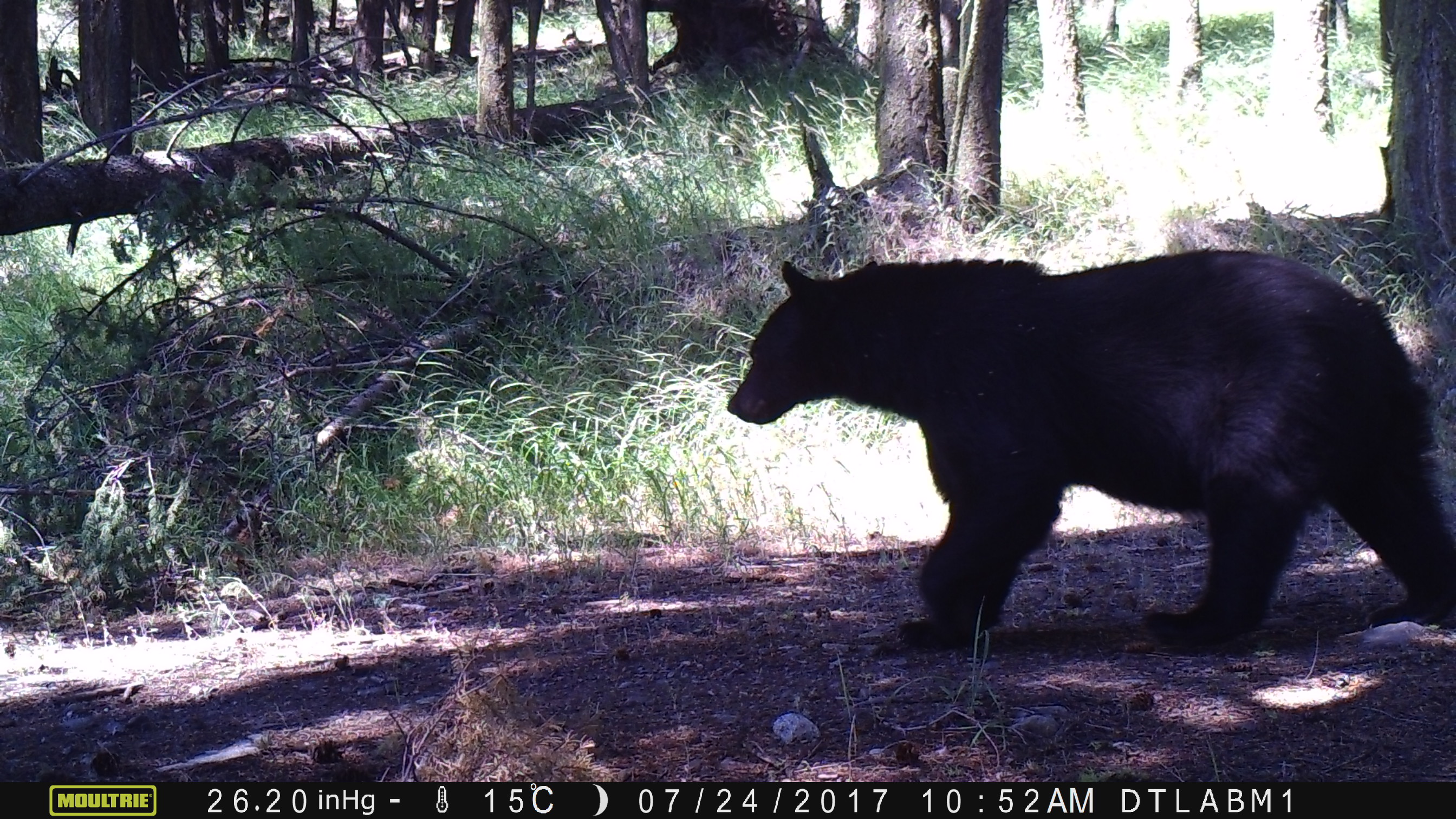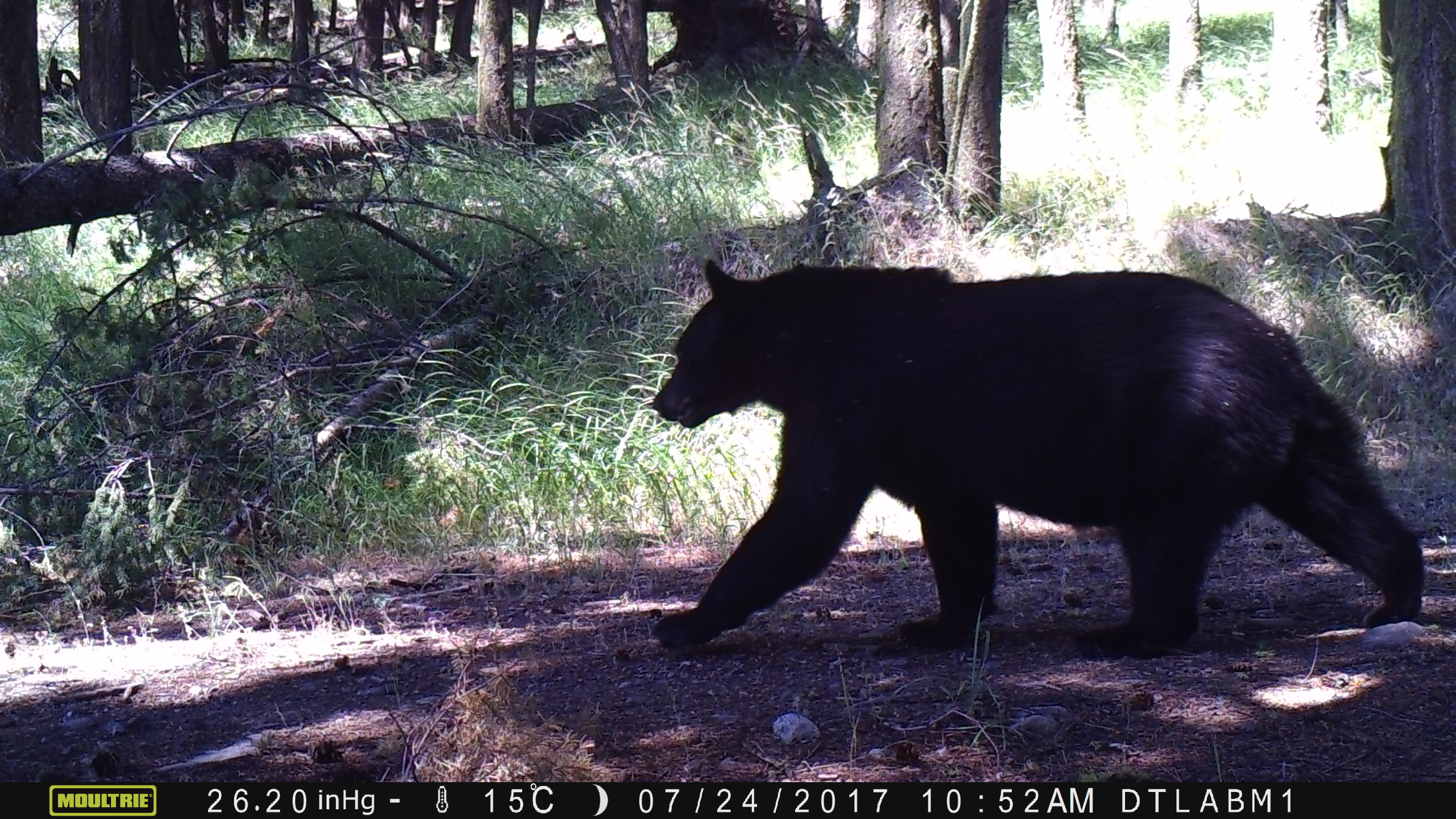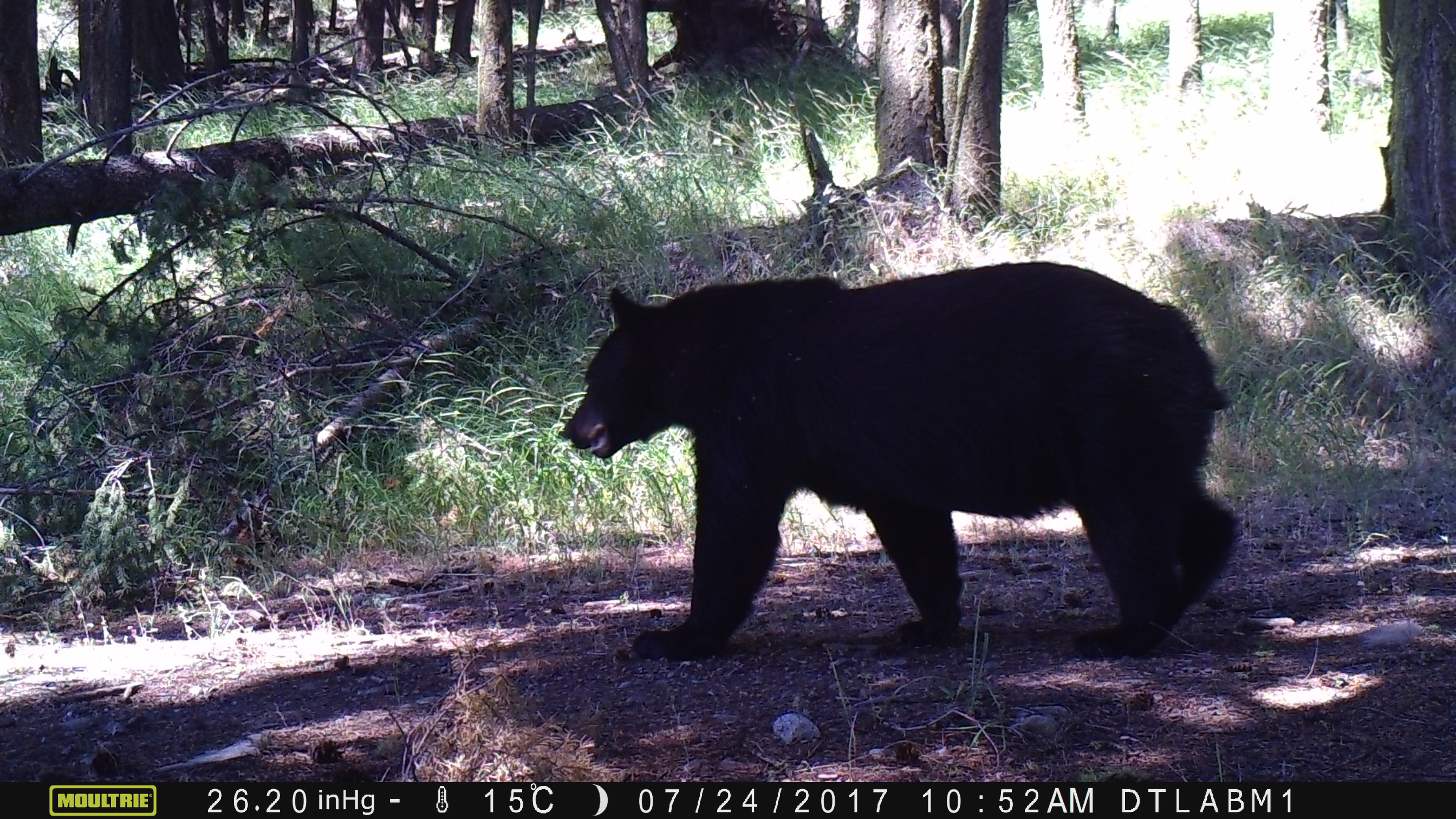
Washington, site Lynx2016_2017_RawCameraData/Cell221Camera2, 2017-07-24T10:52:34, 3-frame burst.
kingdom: Animalia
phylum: Chordata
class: Mammalia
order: Carnivora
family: Ursidae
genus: Ursus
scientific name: Ursus americanus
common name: american black bear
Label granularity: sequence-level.